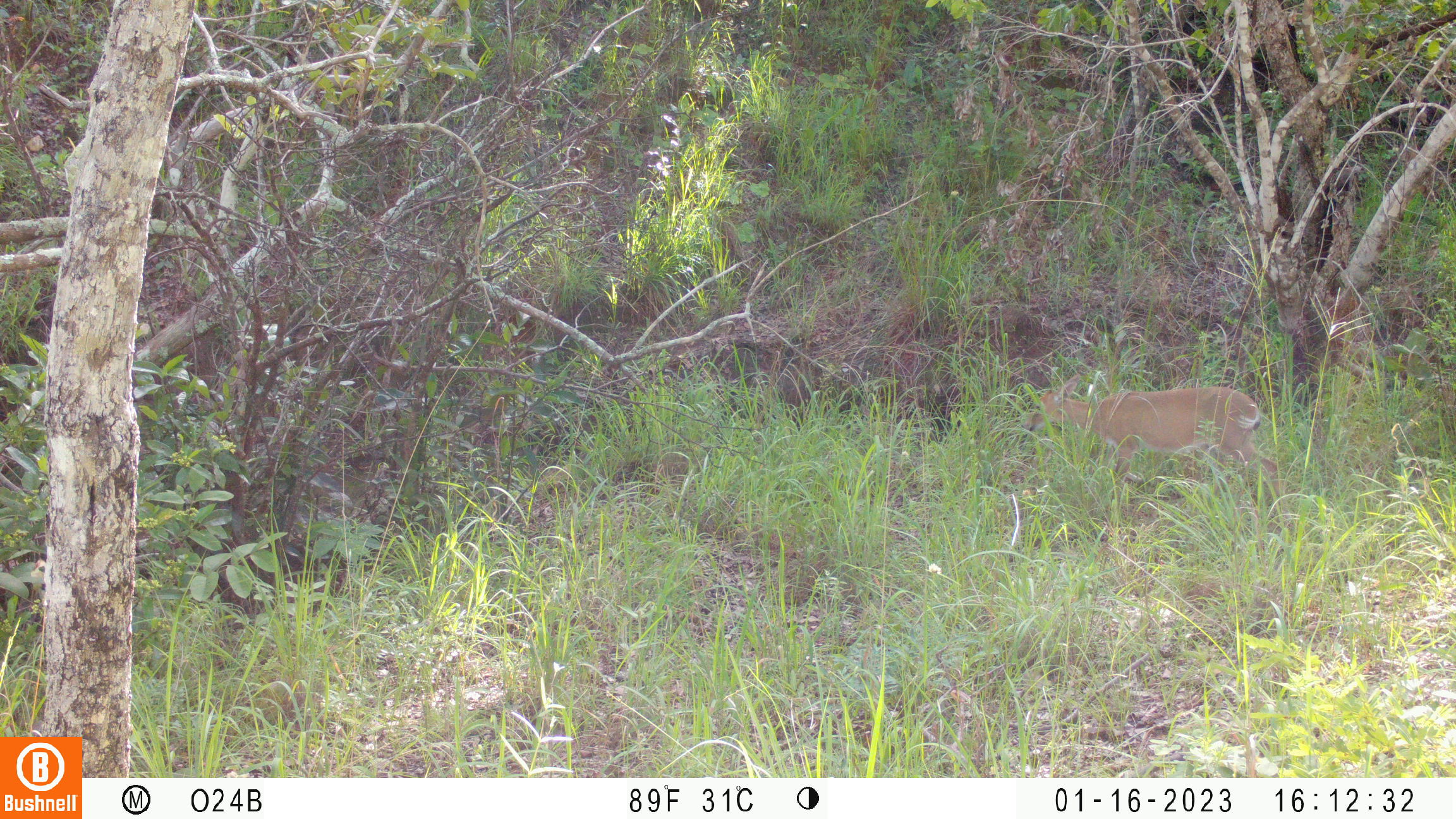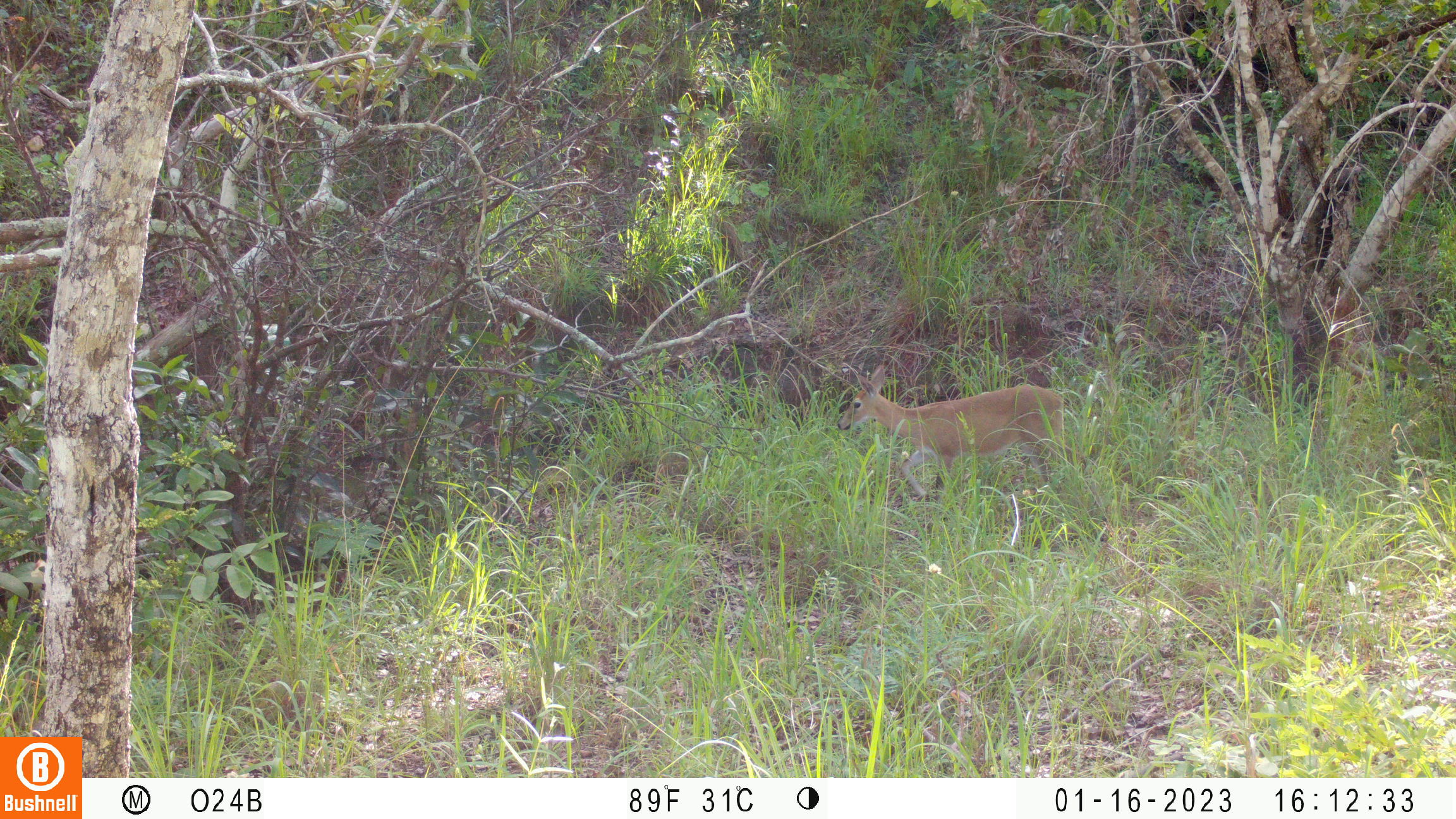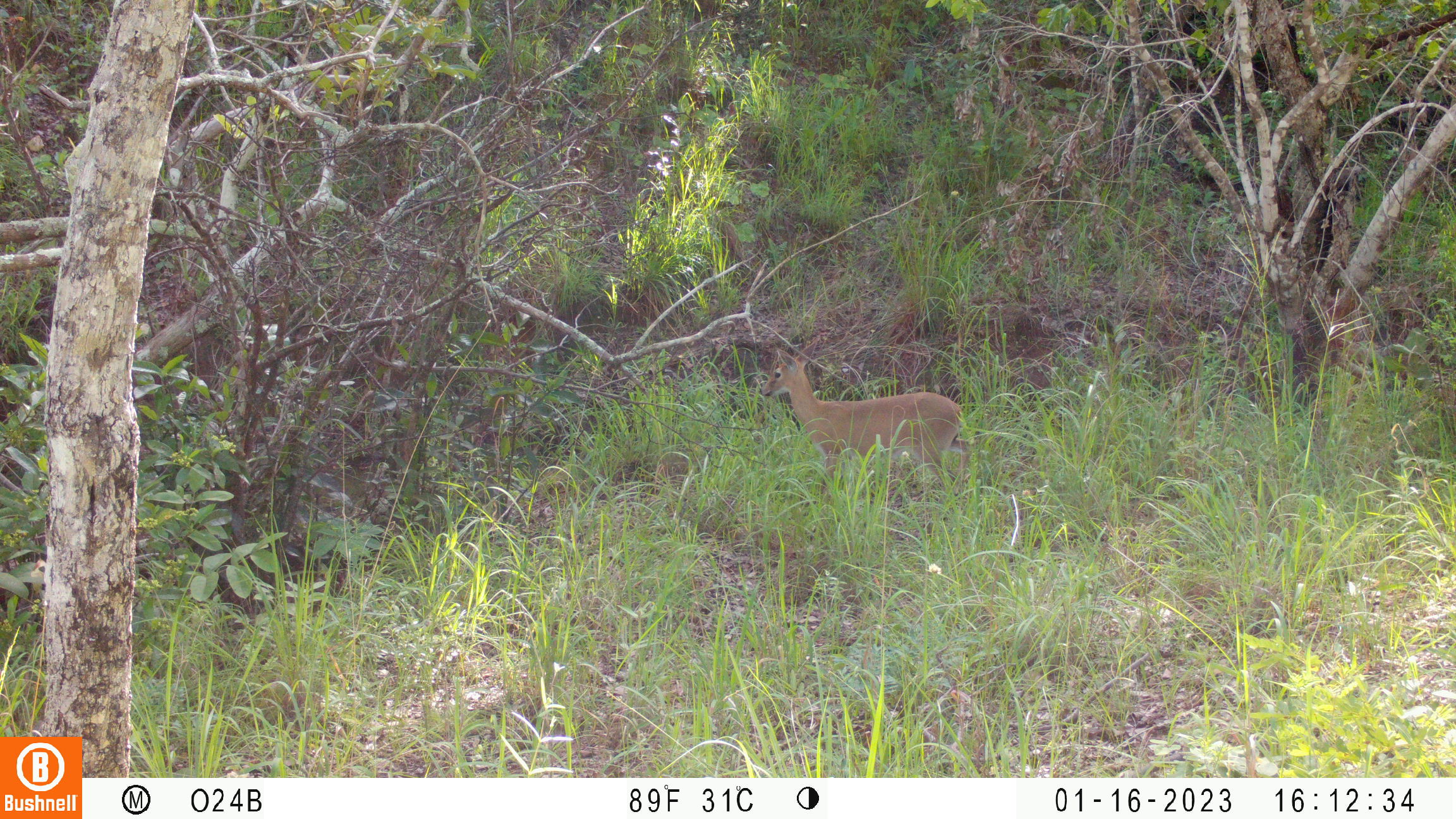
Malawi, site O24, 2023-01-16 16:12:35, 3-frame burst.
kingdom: Animalia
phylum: Chordata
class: Mammalia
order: Artiodactyla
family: Bovidae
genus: Sylvicapra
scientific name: Sylvicapra grimmia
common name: common duiker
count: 1